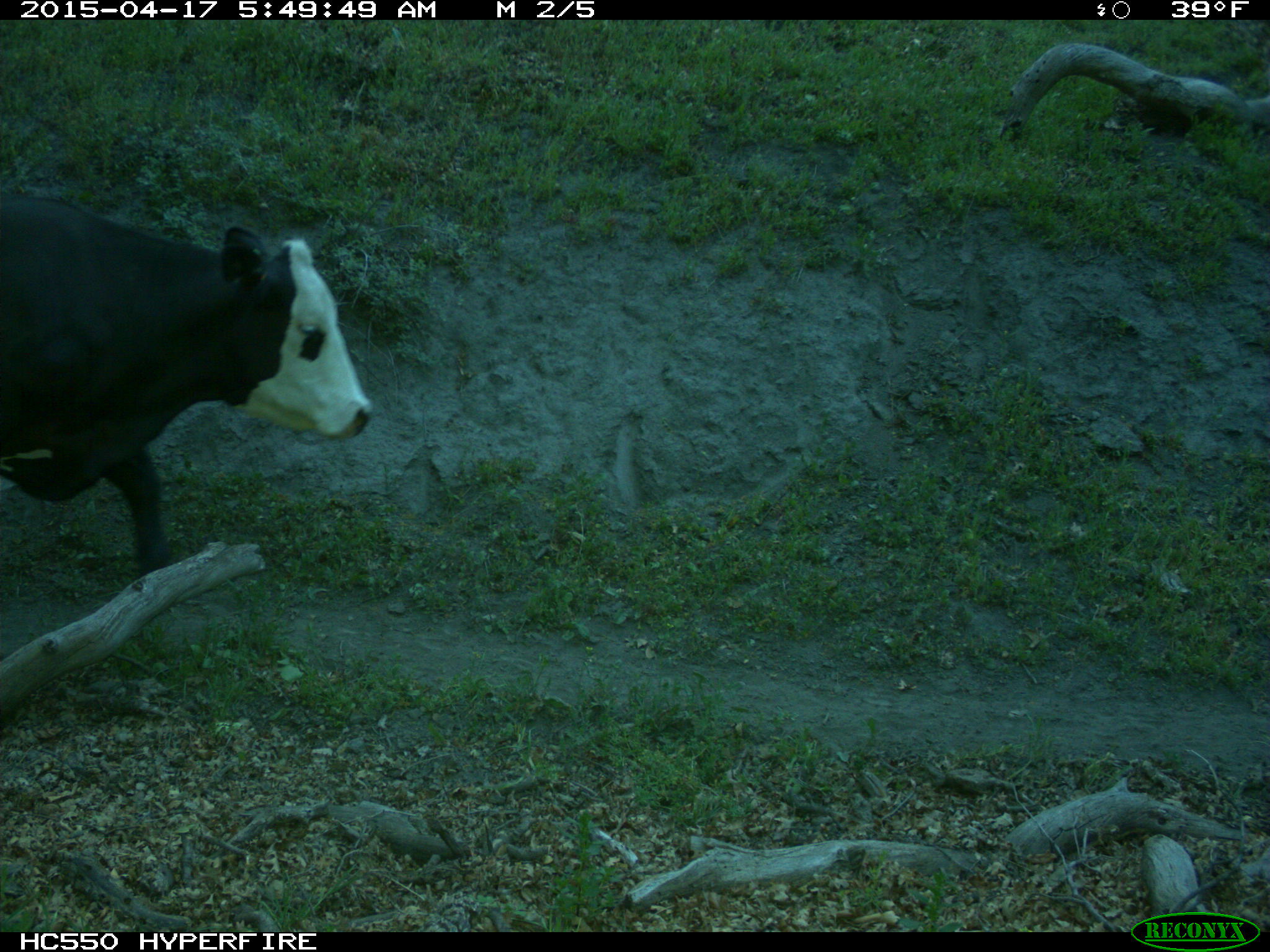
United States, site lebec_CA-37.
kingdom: Animalia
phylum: Chordata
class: Mammalia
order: Artiodactyla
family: Bovidae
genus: Bos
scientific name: Bos taurus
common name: domestic cow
Bos taurus (domestic cow).